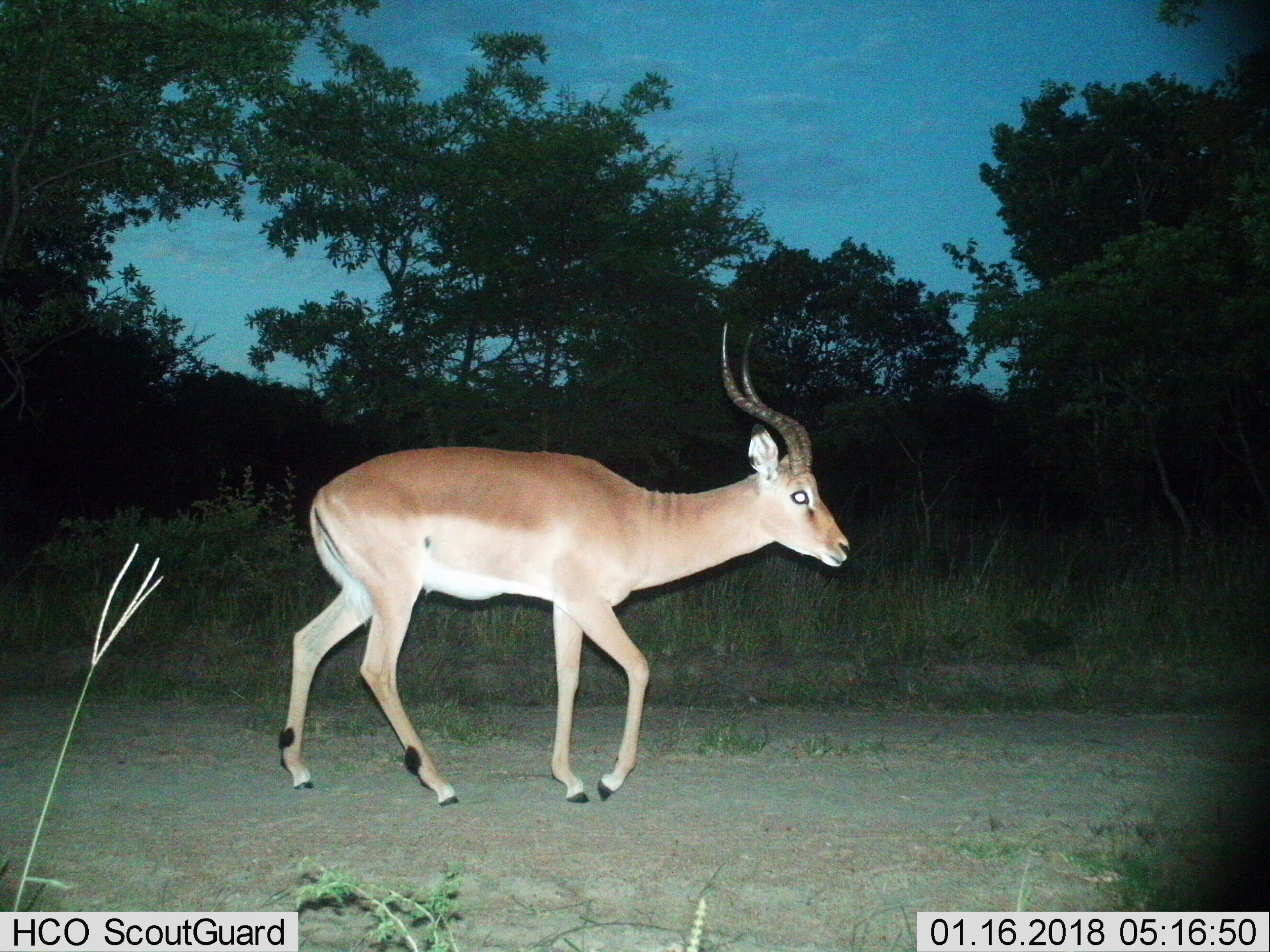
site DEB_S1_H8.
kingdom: Animalia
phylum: Chordata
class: Mammalia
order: Artiodactyla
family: Bovidae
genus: Aepyceros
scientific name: Aepyceros melampus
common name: impala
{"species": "impala (Aepyceros melampus)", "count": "1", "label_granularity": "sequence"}